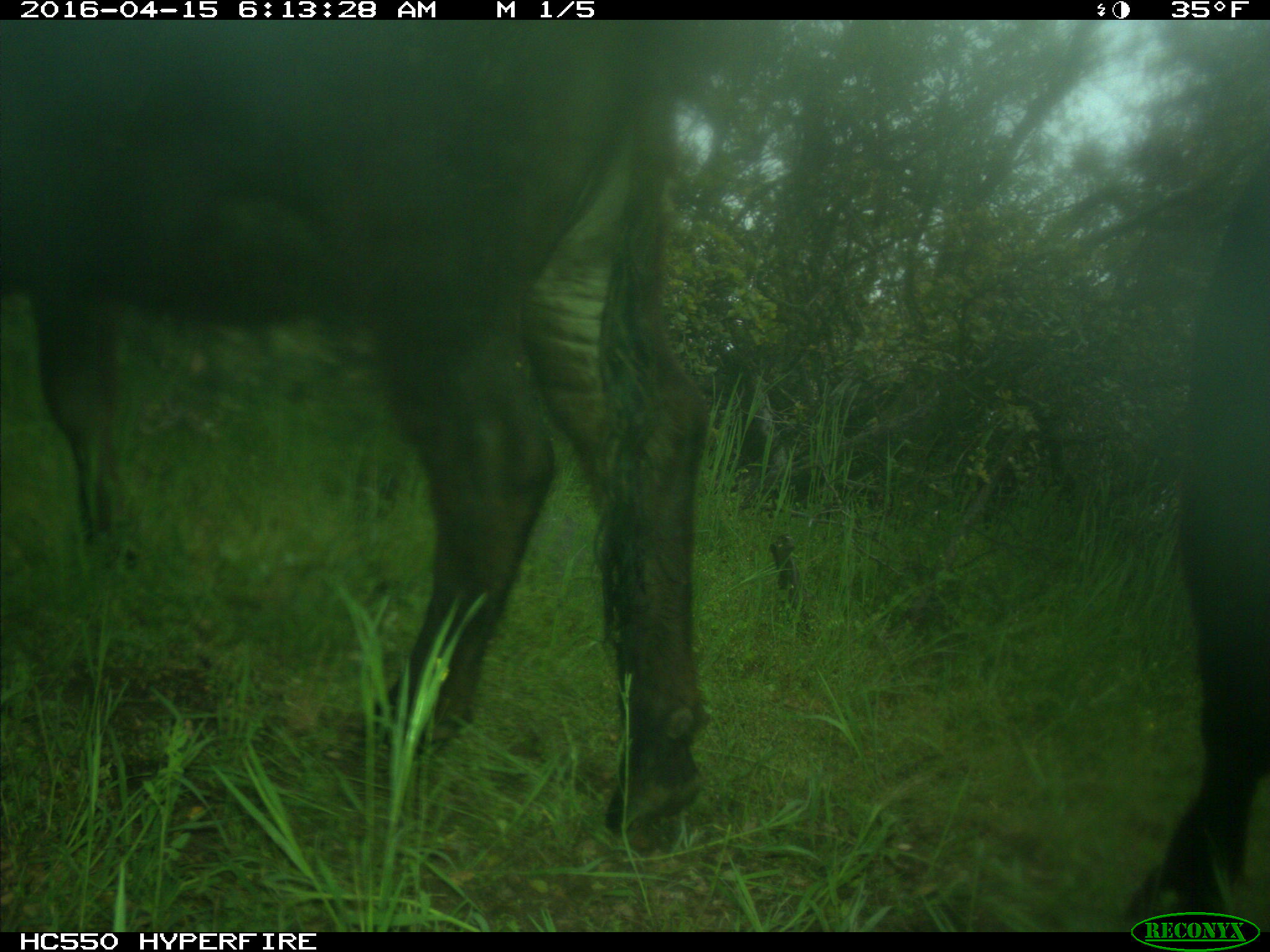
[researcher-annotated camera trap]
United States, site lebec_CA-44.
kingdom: Animalia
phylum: Chordata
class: Mammalia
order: Artiodactyla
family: Bovidae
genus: Bos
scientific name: Bos taurus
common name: domestic cow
Bos taurus (domestic cow).